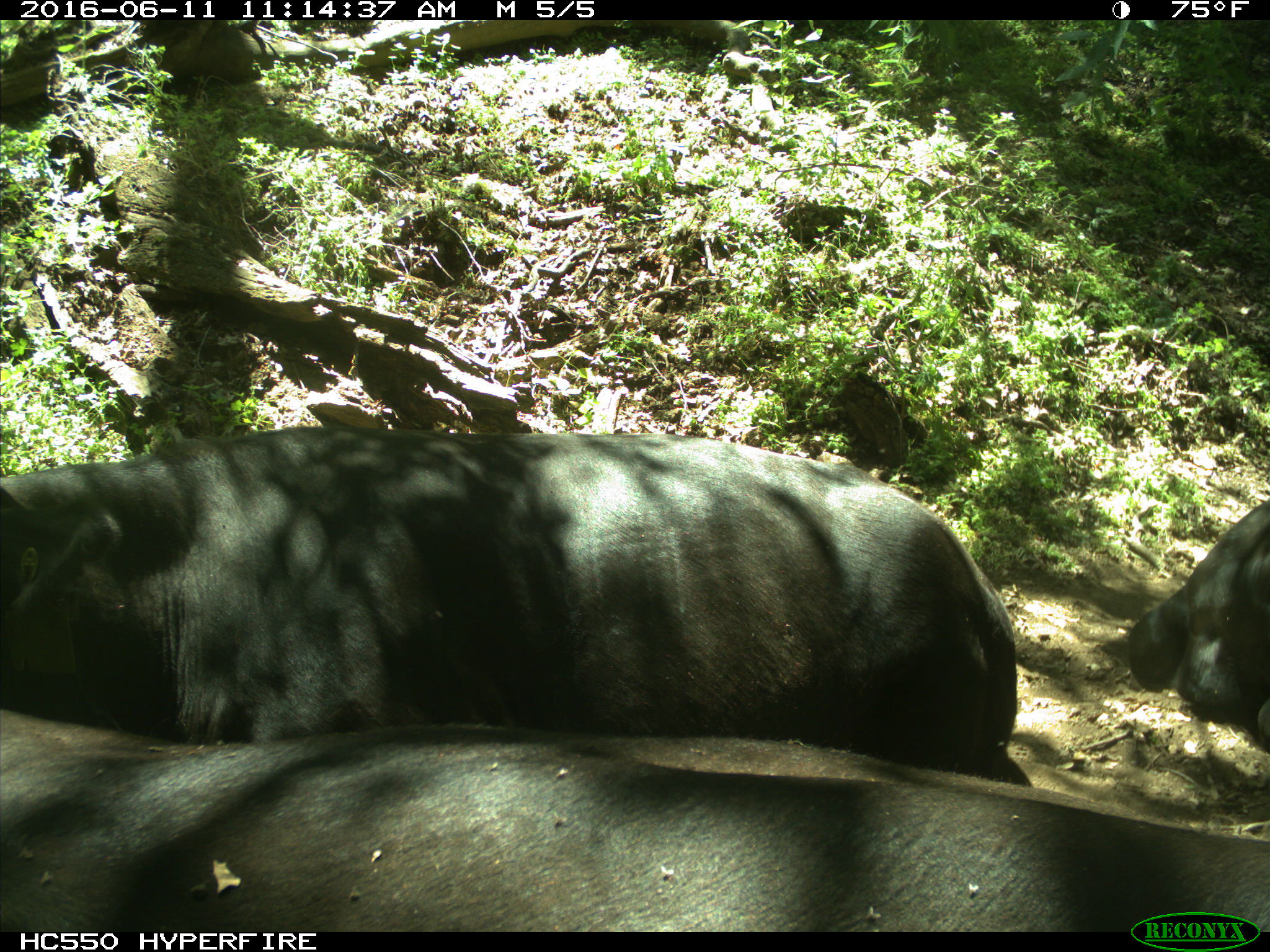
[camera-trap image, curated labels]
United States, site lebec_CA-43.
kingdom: Animalia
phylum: Chordata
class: Mammalia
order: Artiodactyla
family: Bovidae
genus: Bos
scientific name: Bos taurus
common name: domestic cow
Bos taurus (domestic cow).